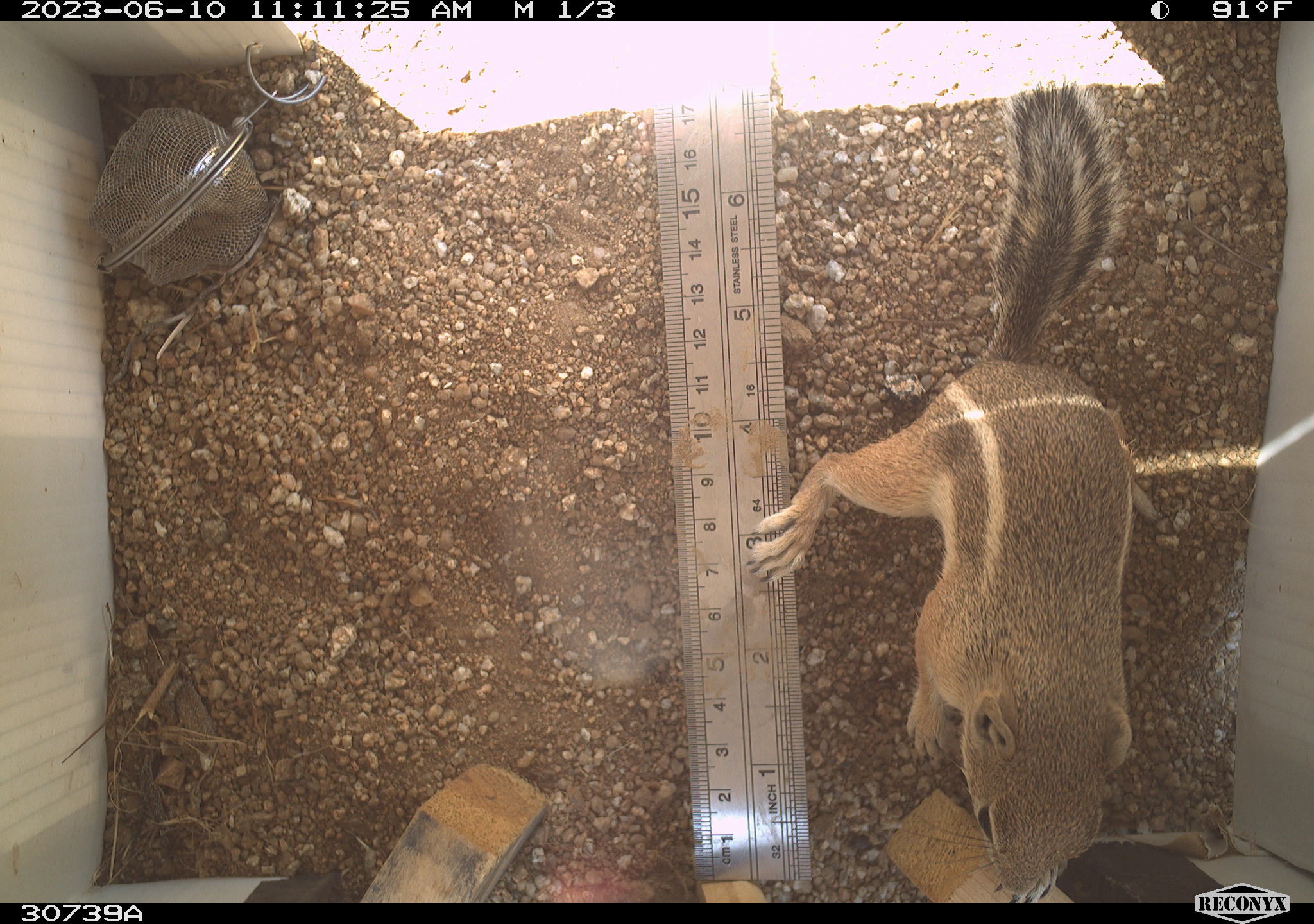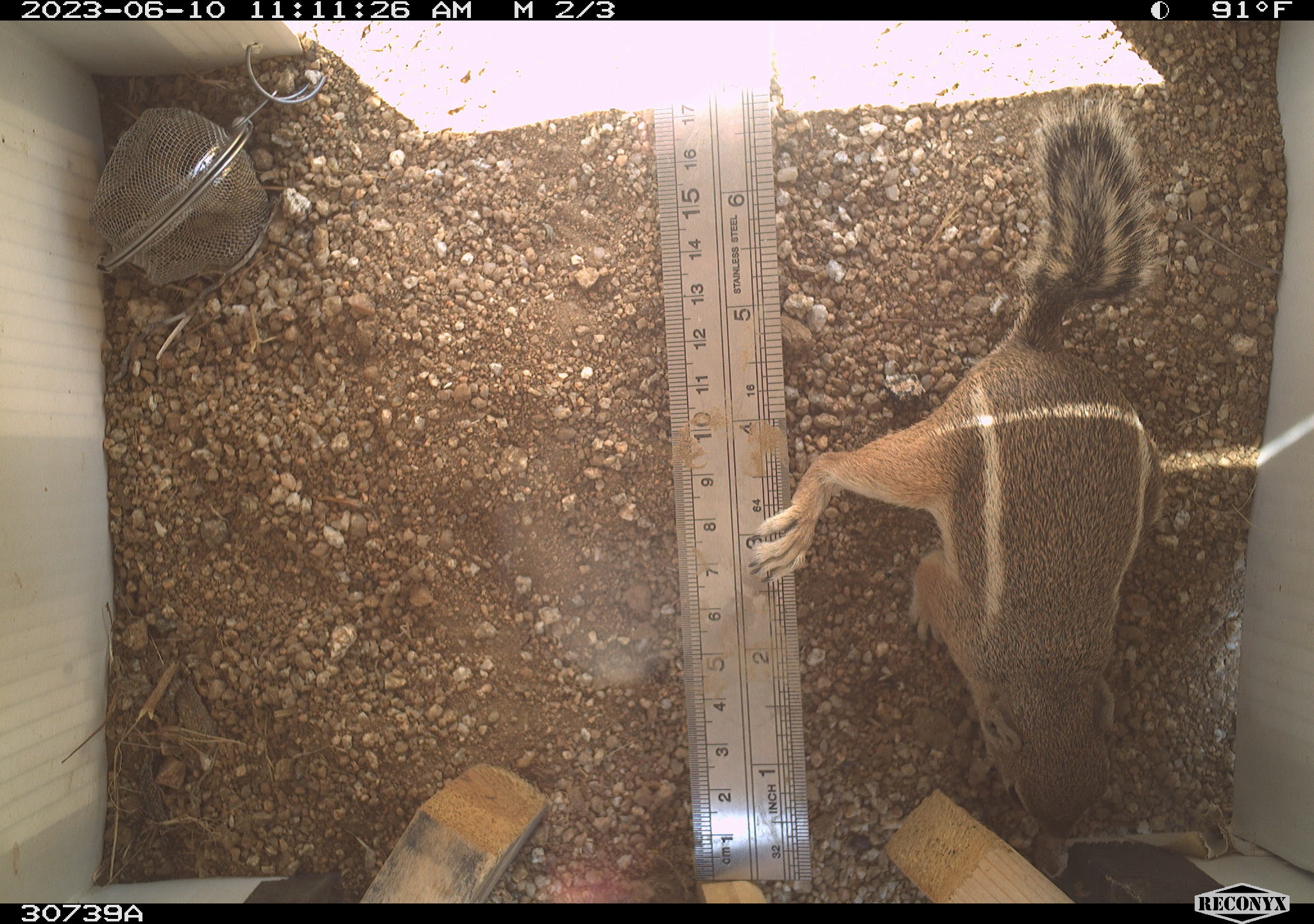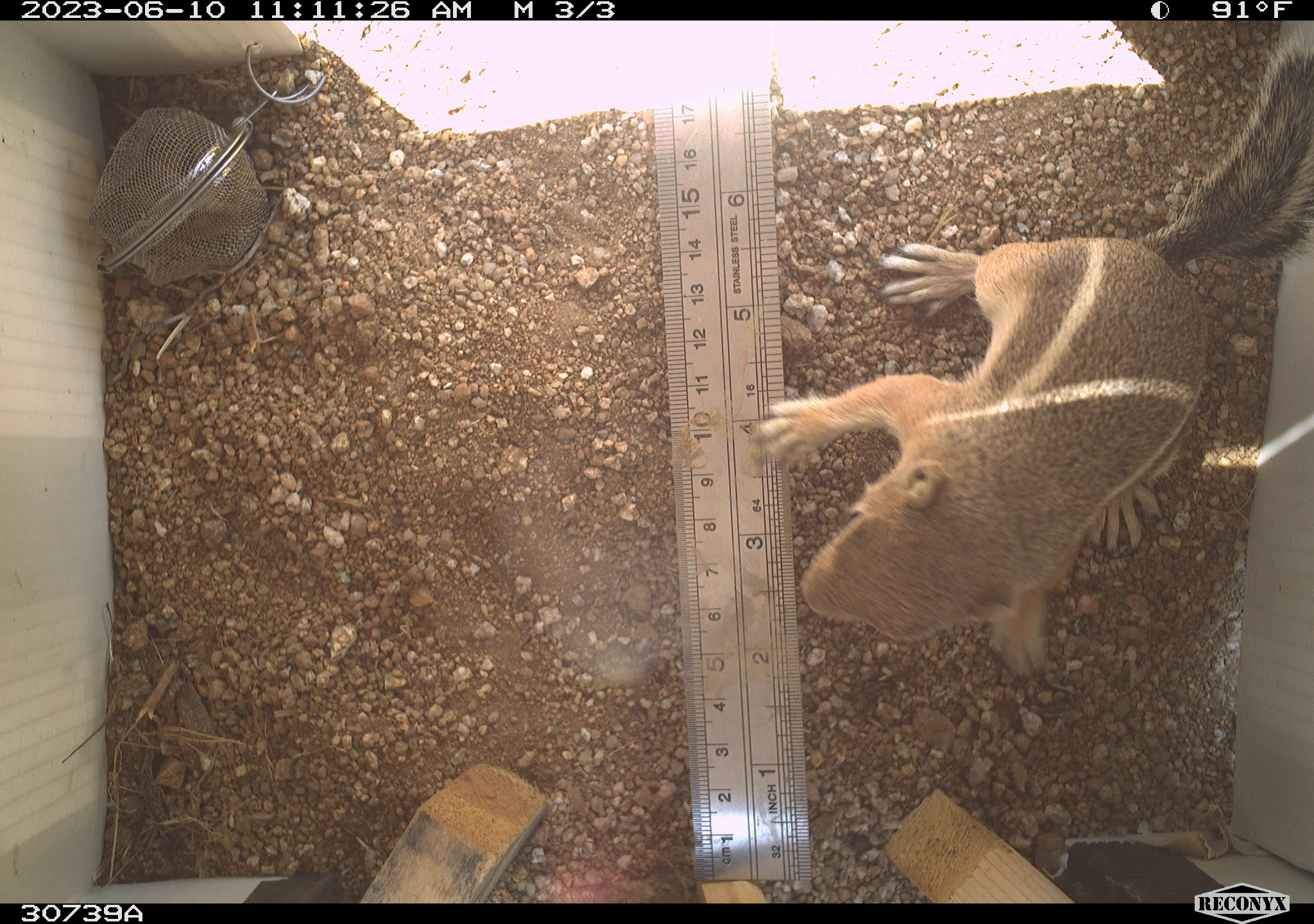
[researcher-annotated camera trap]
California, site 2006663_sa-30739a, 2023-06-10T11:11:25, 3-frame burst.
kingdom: Animalia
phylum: Chordata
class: Mammalia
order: Rodentia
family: Sciuridae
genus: Ammospermophilus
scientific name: Ammospermophilus leucurus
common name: white-tailed antelope squirrel